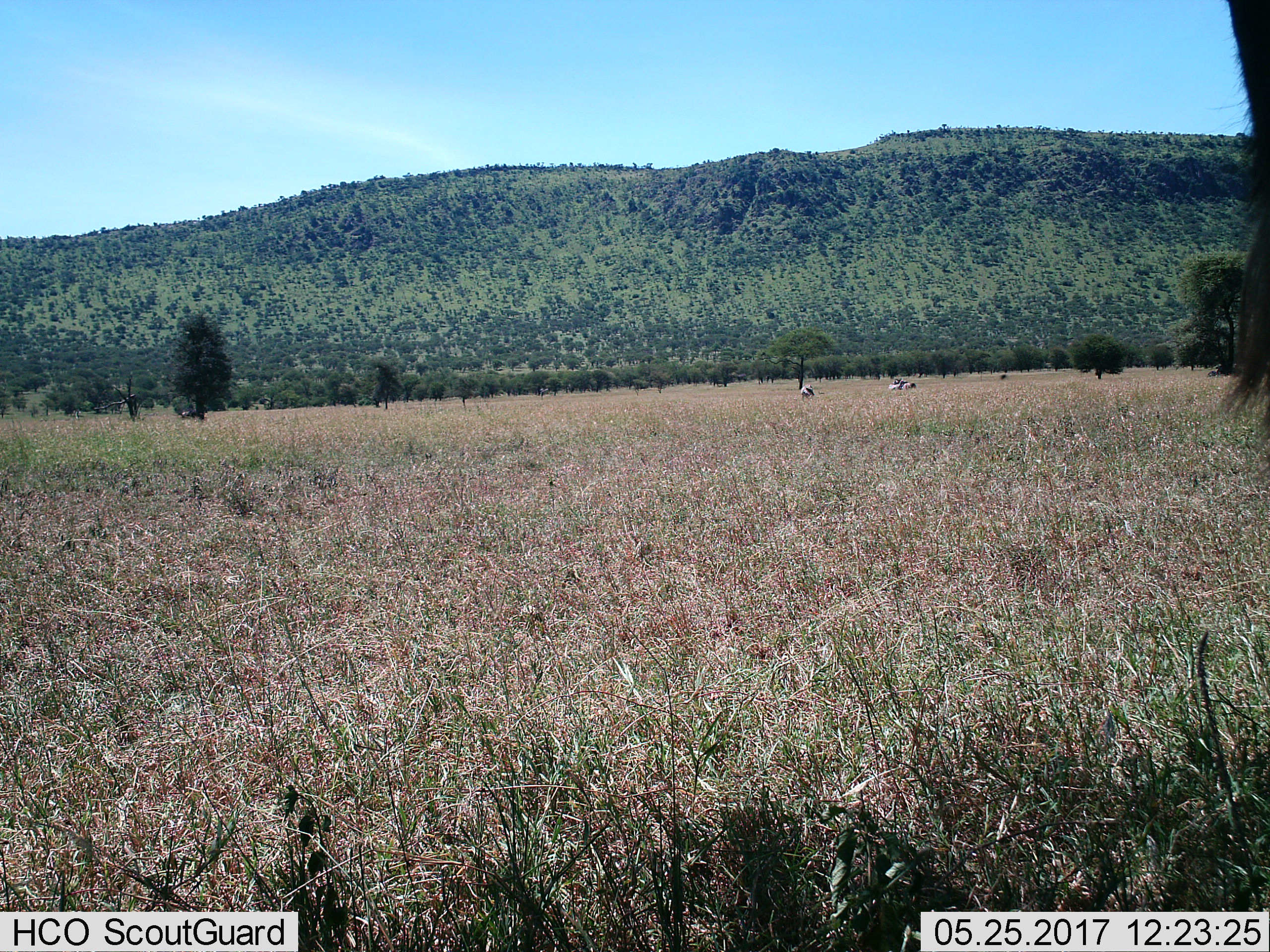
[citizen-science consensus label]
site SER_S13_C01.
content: unidentified animal